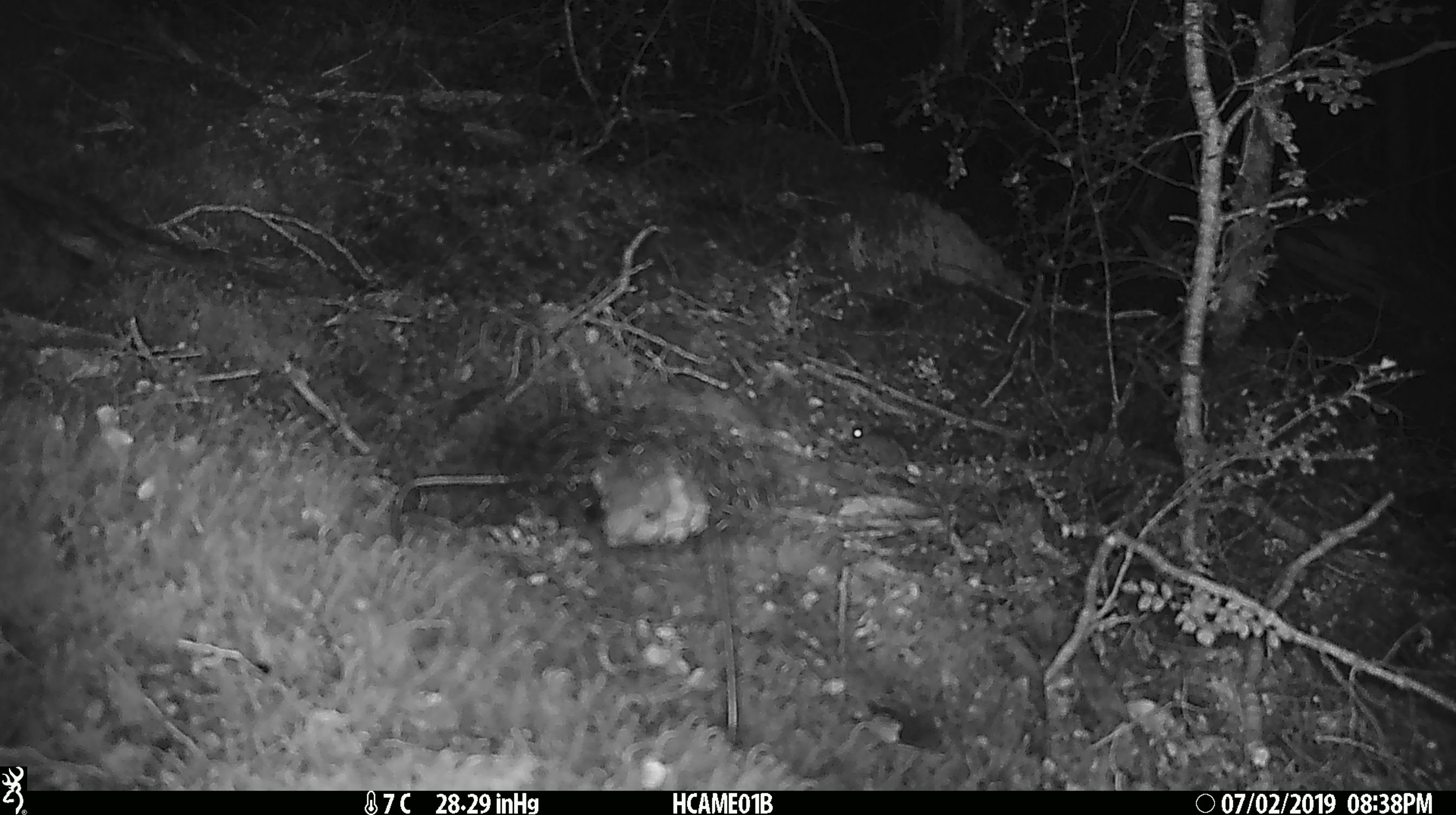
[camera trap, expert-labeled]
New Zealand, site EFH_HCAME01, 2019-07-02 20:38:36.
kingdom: Animalia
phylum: Chordata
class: Mammalia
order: Rodentia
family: Muridae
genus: Mus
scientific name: Mus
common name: mouse